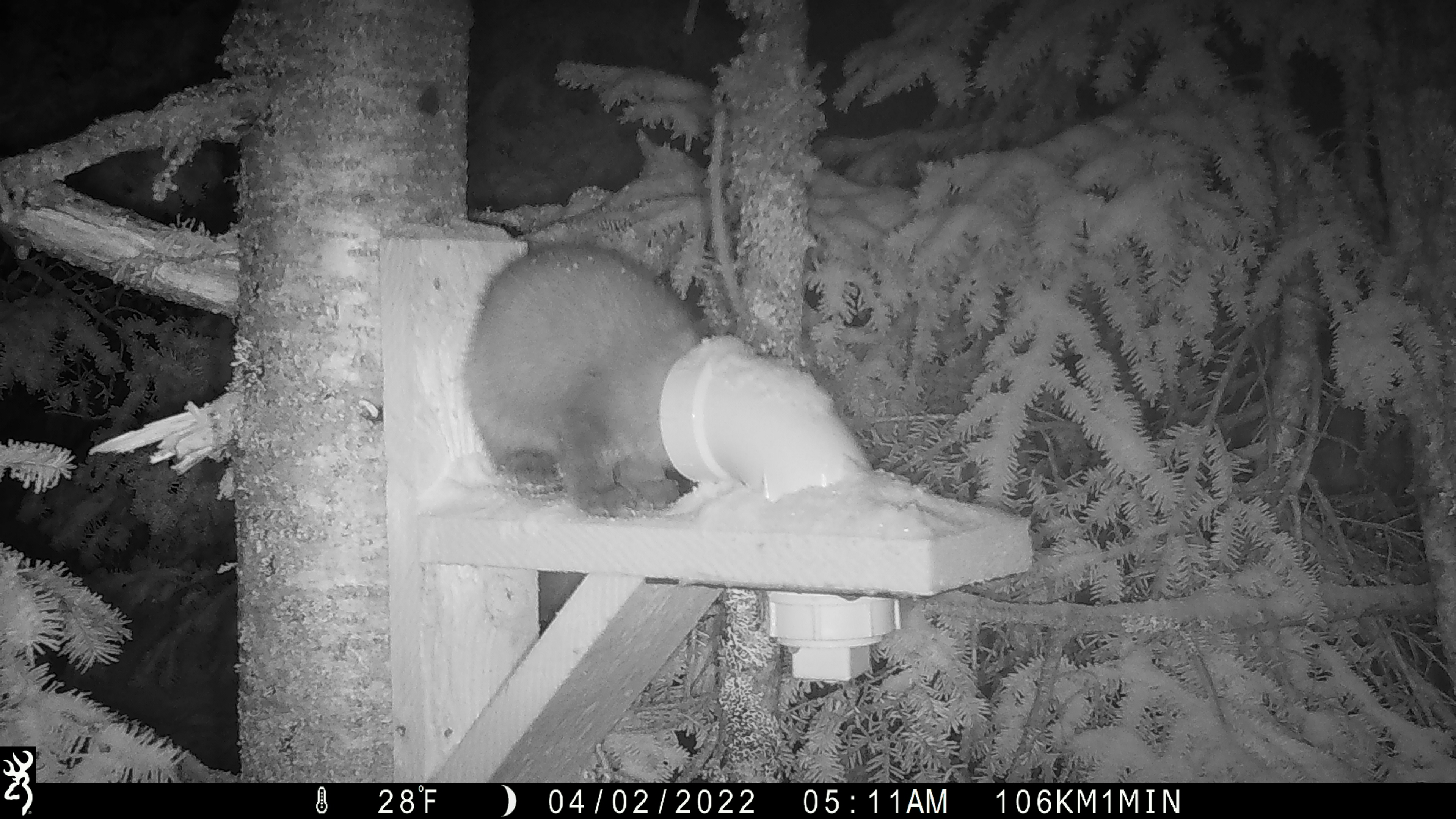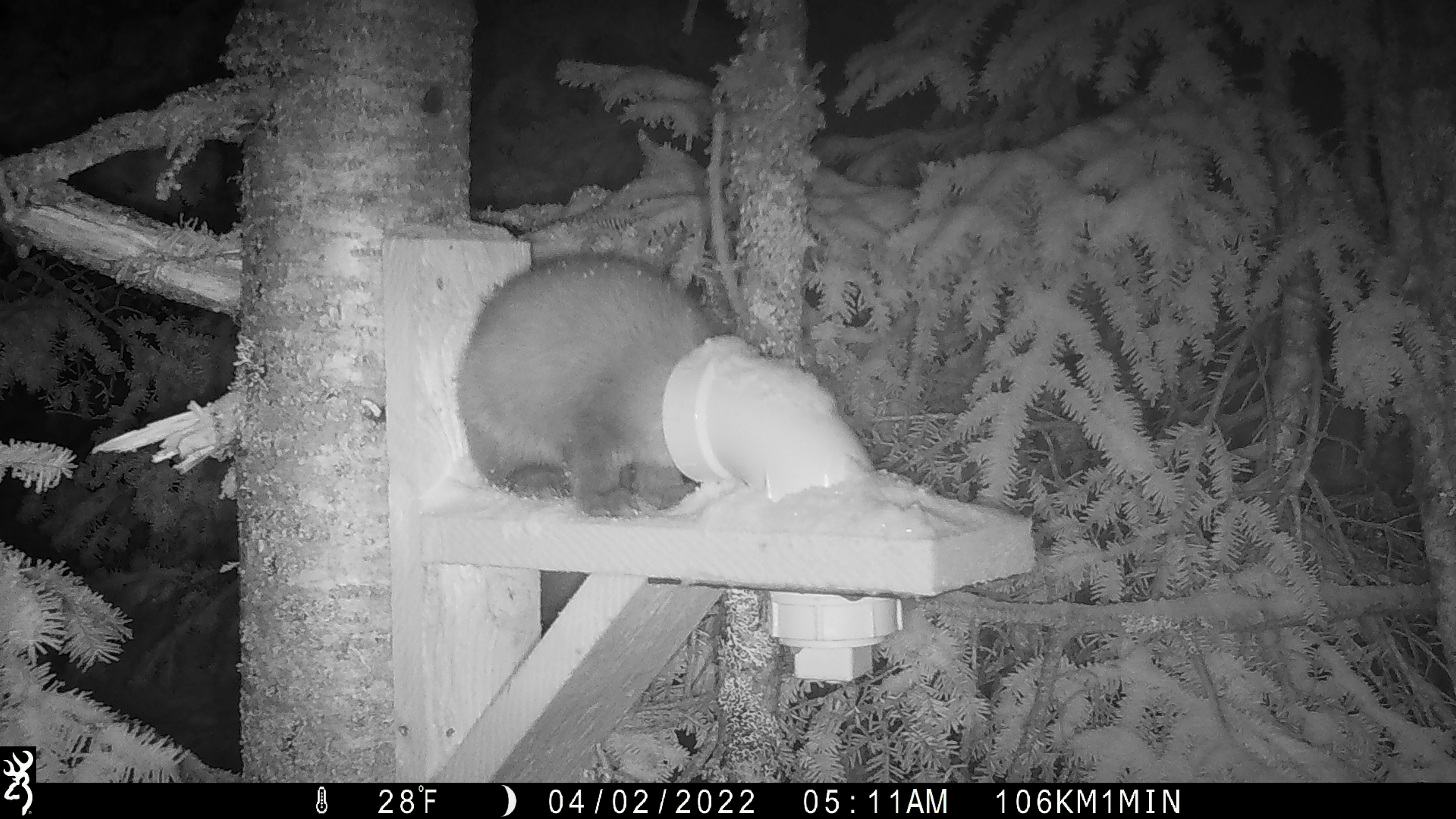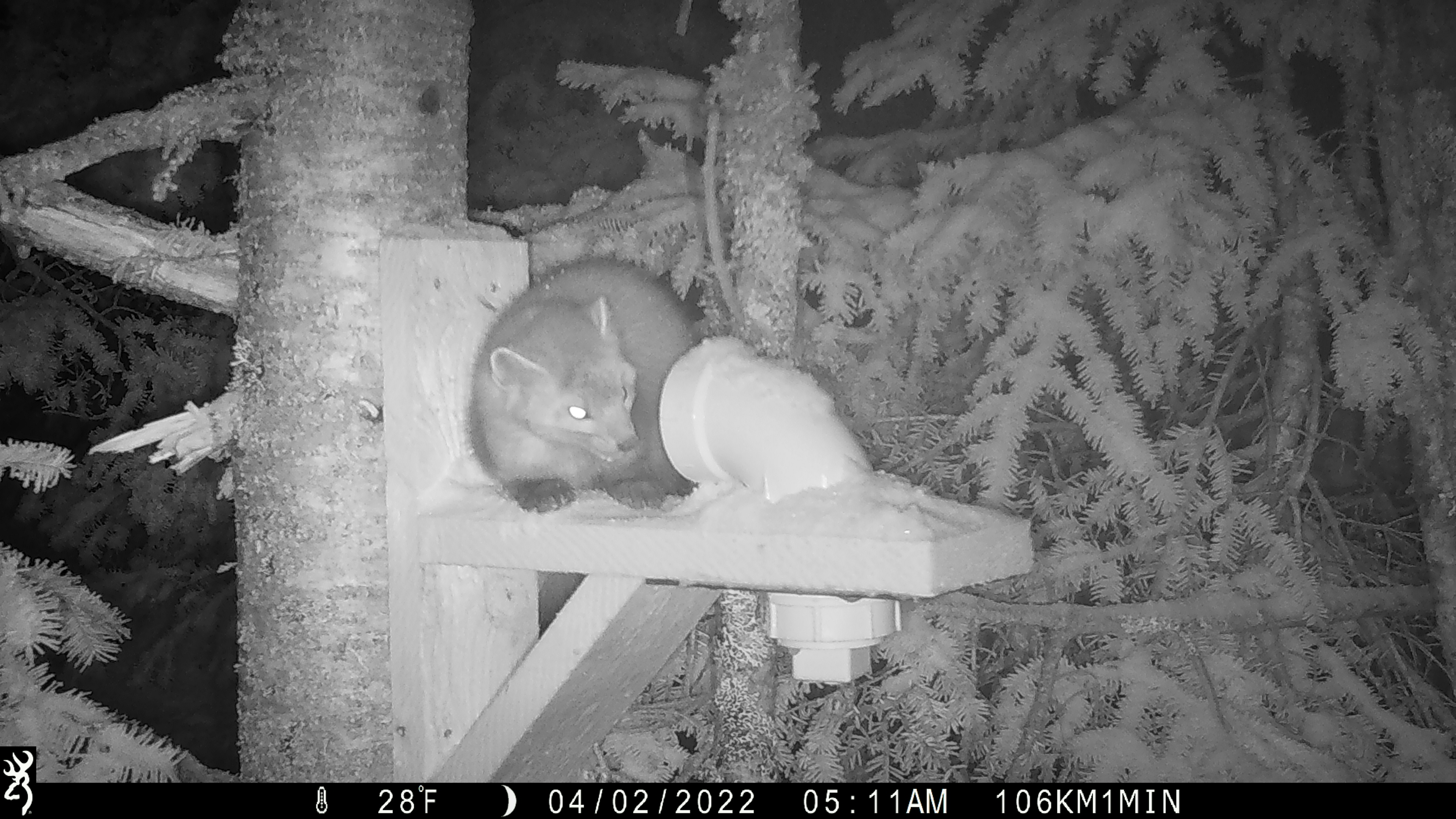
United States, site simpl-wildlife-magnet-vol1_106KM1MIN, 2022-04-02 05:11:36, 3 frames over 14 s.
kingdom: Animalia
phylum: Chordata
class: Mammalia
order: Carnivora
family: Mustelidae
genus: Martes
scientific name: Martes americana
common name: american marten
American marten (Martes americana).